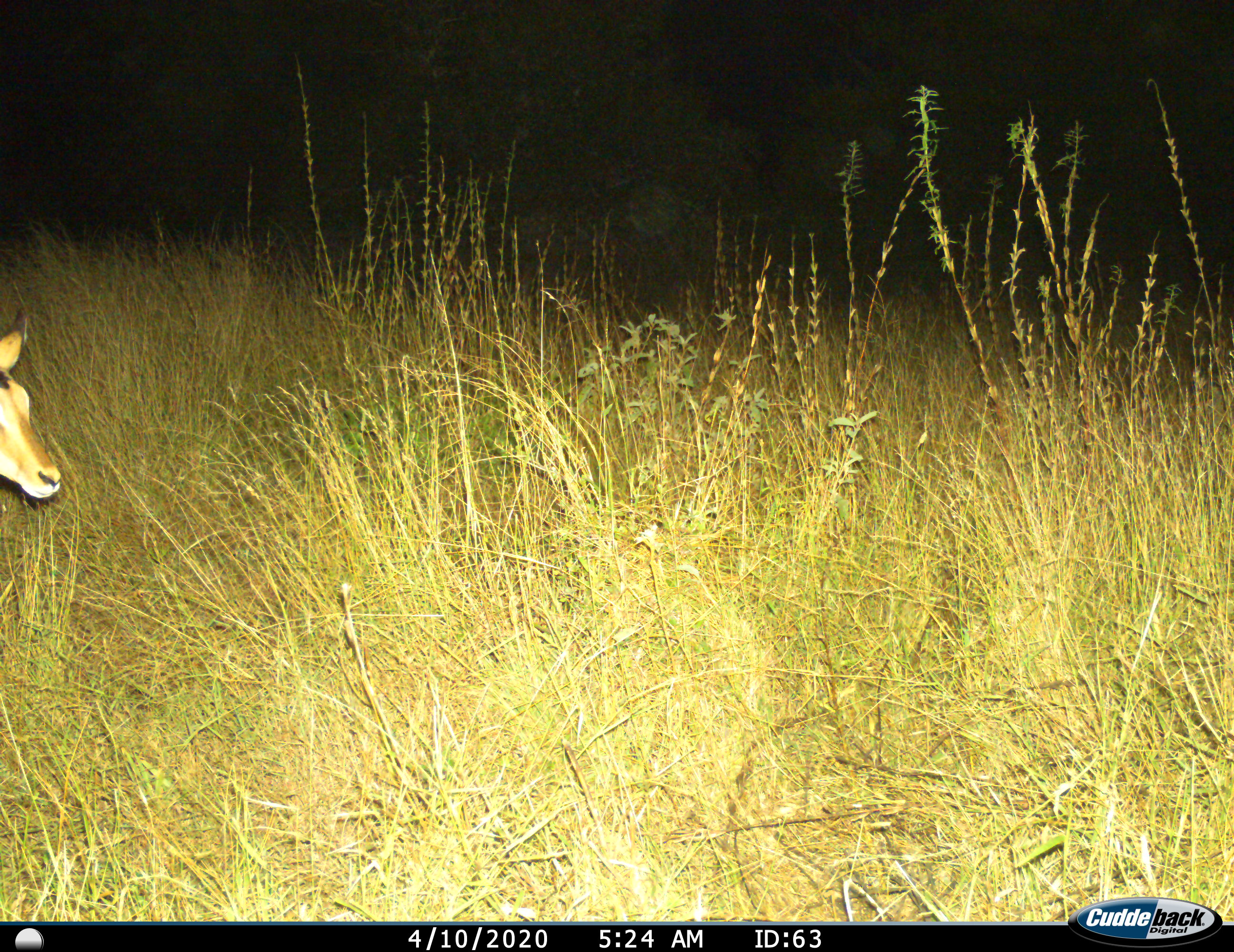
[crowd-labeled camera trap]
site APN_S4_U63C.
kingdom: Animalia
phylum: Chordata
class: Mammalia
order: Artiodactyla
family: Bovidae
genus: Aepyceros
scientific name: Aepyceros melampus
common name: impala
Impala (Aepyceros melampus), count 1. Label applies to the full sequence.